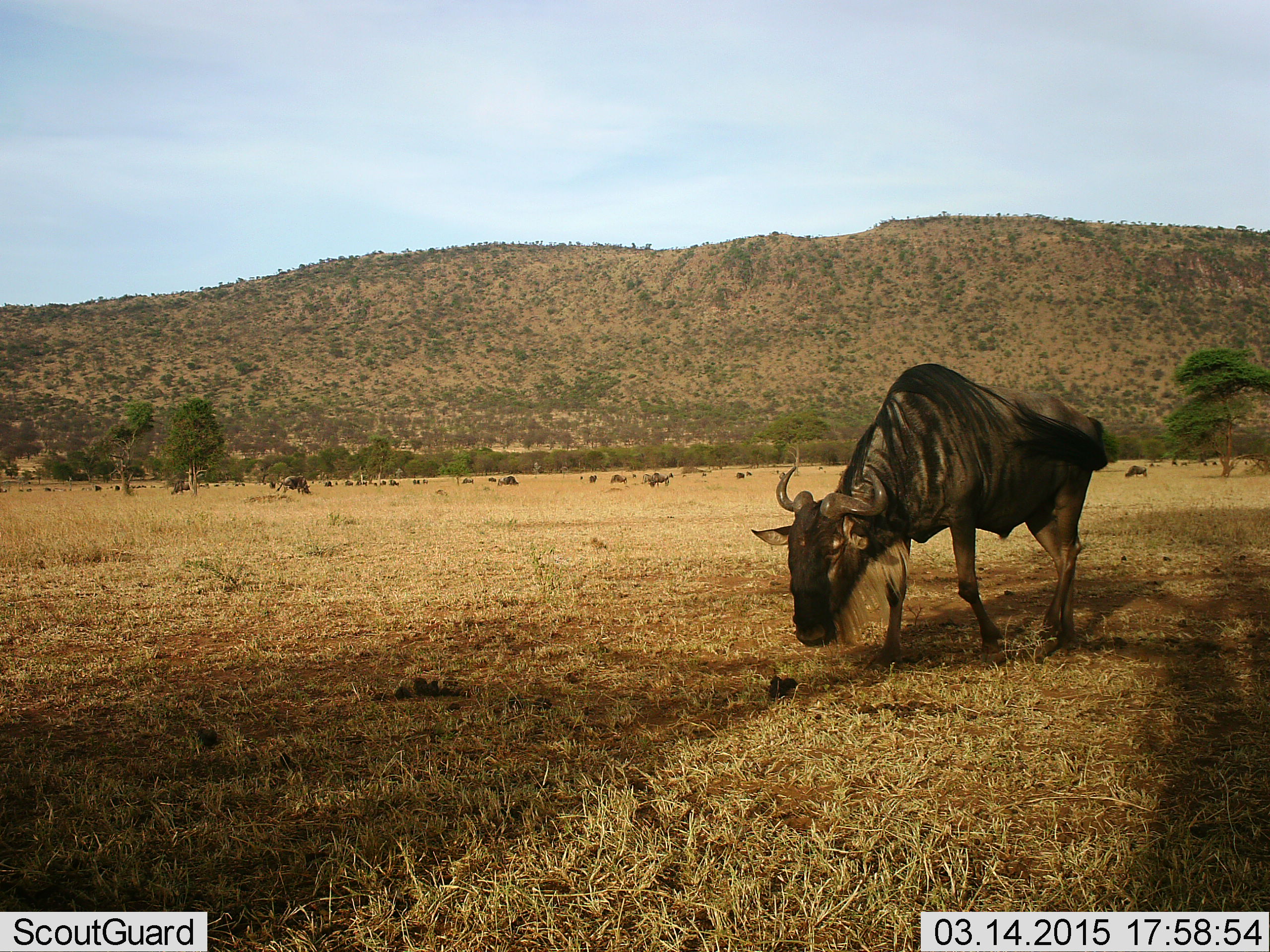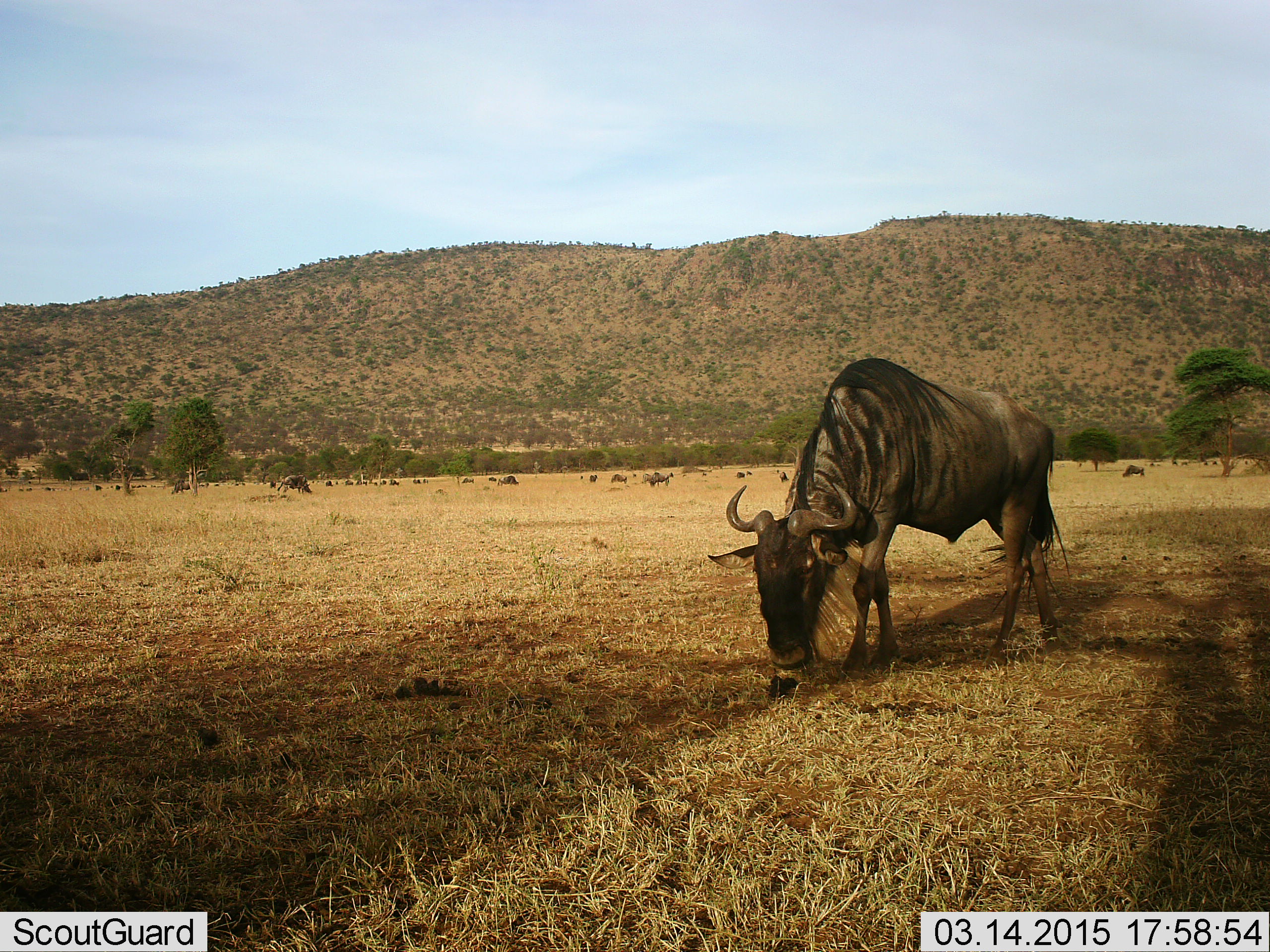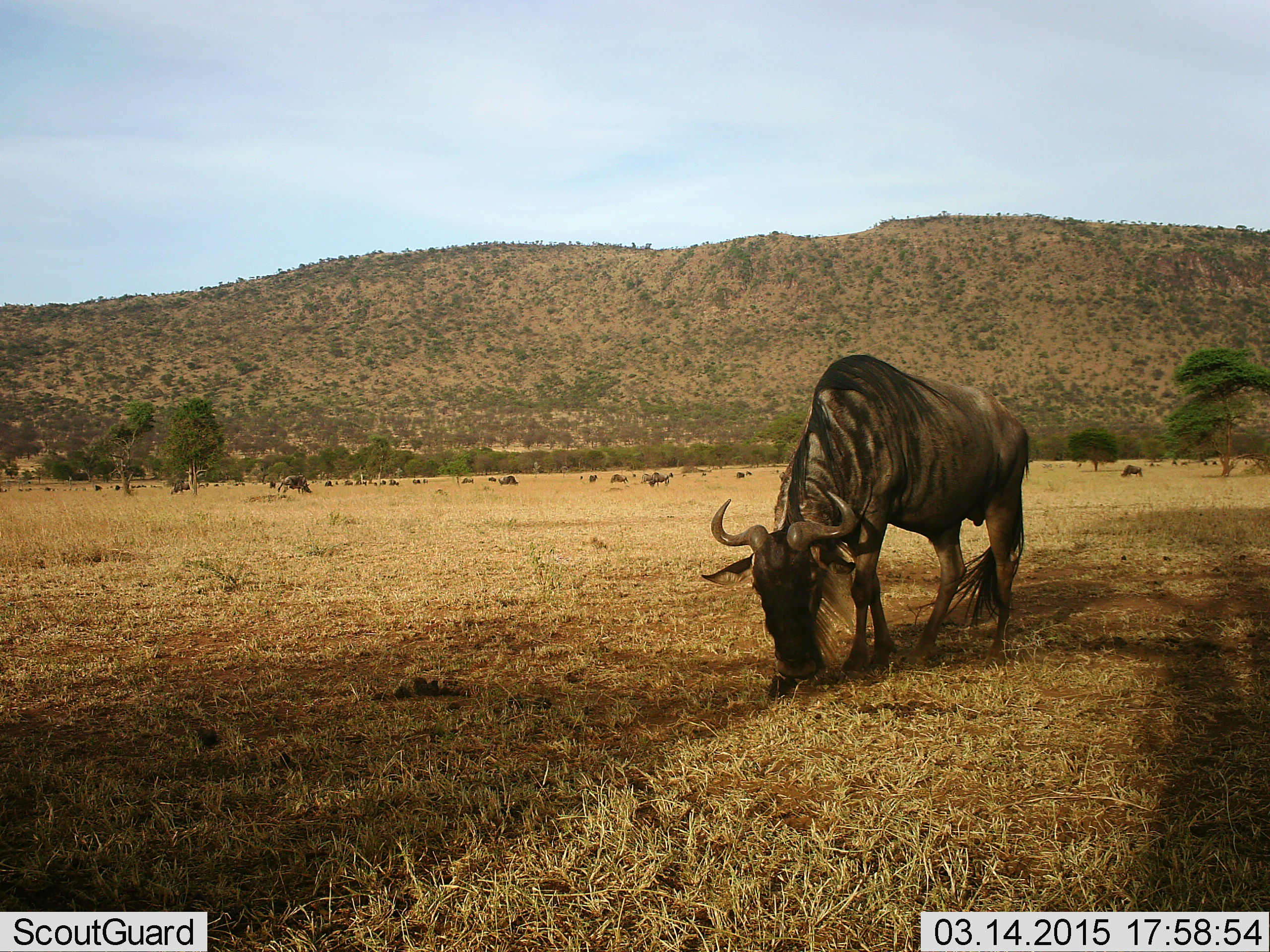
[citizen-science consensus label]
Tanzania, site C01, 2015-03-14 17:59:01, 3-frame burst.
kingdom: Animalia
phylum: Chordata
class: Mammalia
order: Artiodactyla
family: Bovidae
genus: Connochaetes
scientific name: Connochaetes taurinus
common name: blue wildebeest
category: wildebeest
Wildebeest (blue wildebeest) (Connochaetes taurinus), count 11-50. Behavior (volunteer vote fractions): standing 20%, resting 10%, moving 10%, interacting 10%. Young present (vote fraction): 0%. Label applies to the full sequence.